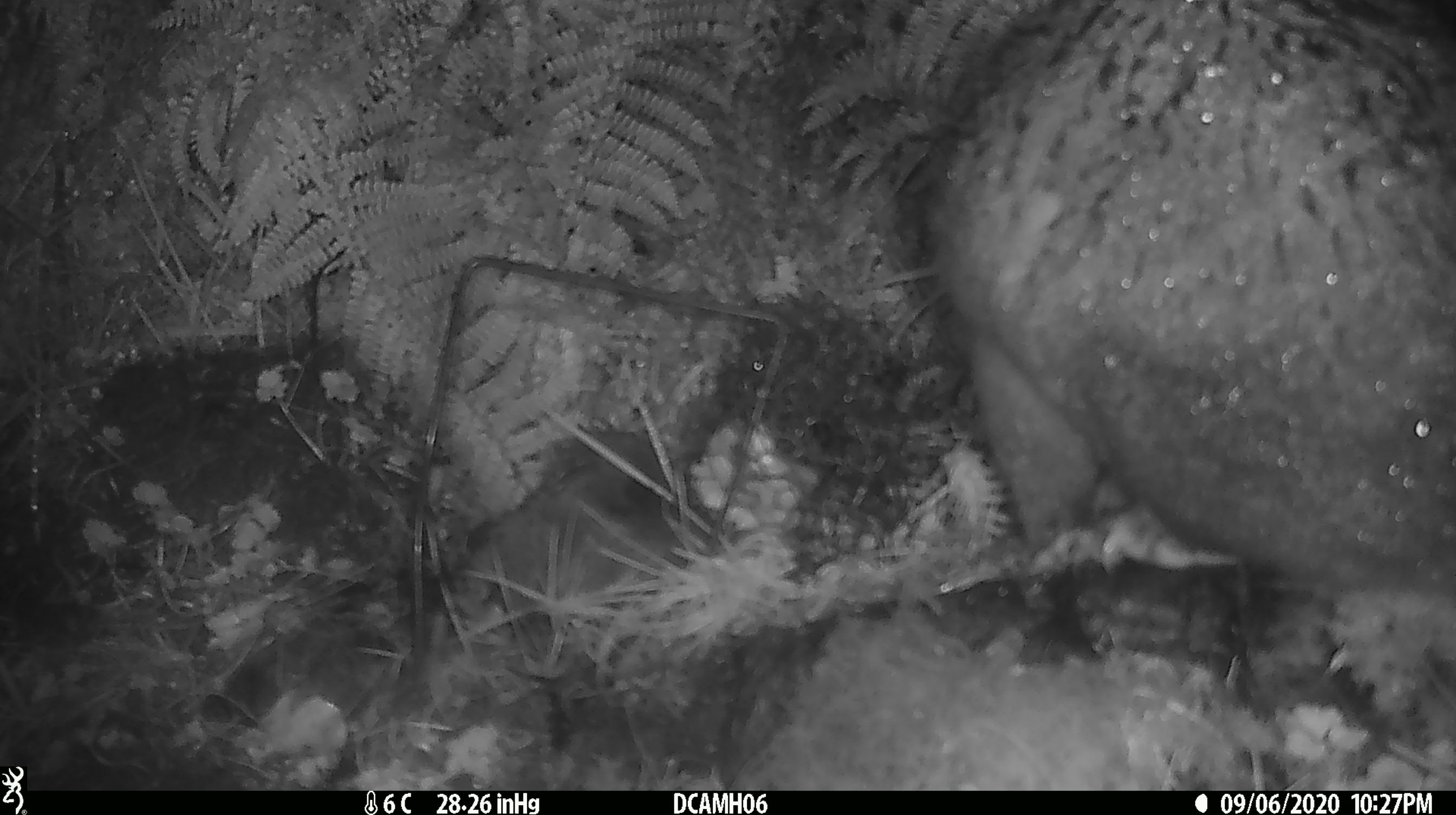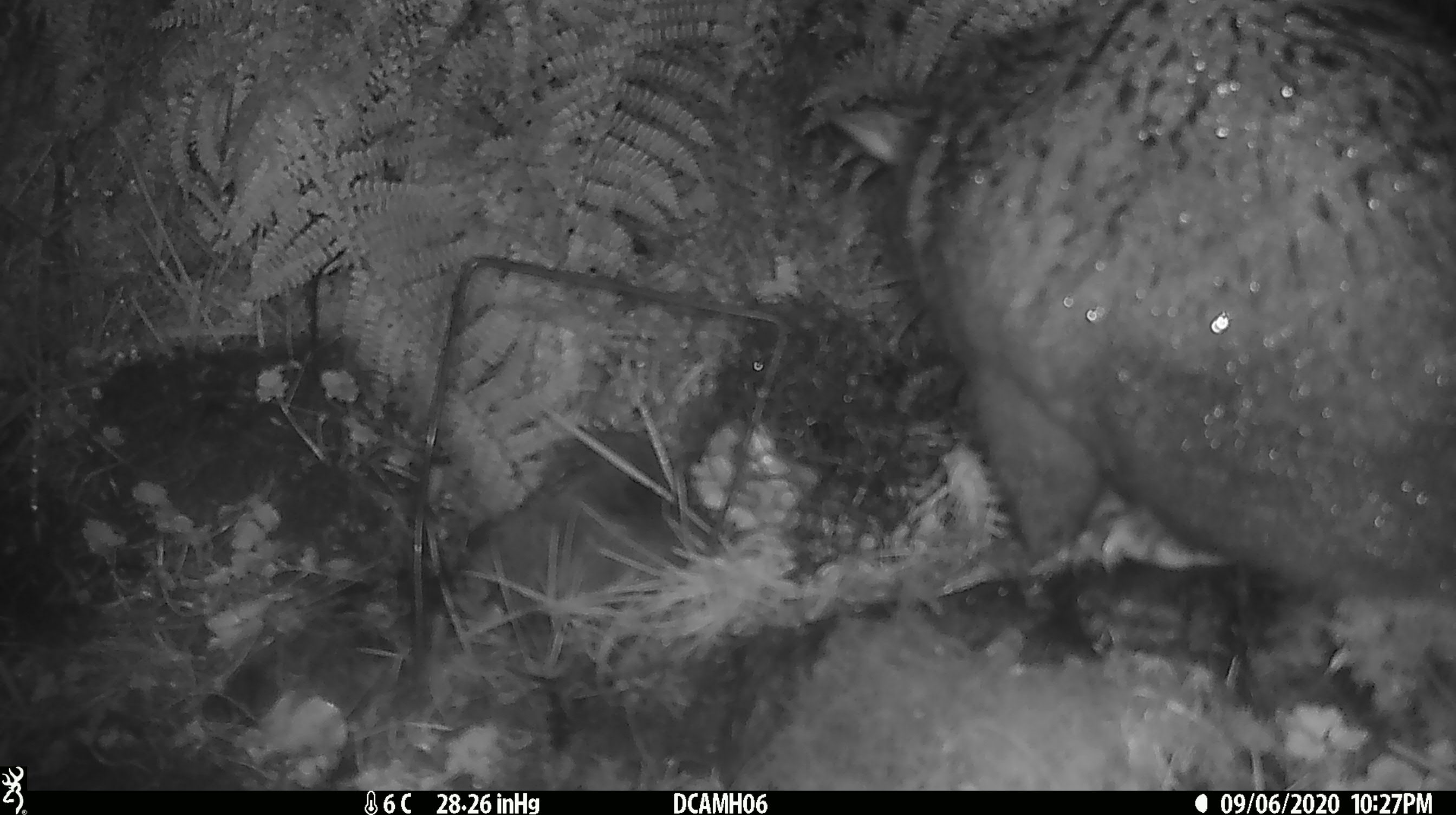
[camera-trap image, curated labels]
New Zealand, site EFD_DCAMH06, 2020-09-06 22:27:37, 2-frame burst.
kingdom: Animalia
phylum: Chordata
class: Mammalia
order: Diprotodontia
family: Phalangeridae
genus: Trichosurus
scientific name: Trichosurus vulpecula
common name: common brushtail possum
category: possum